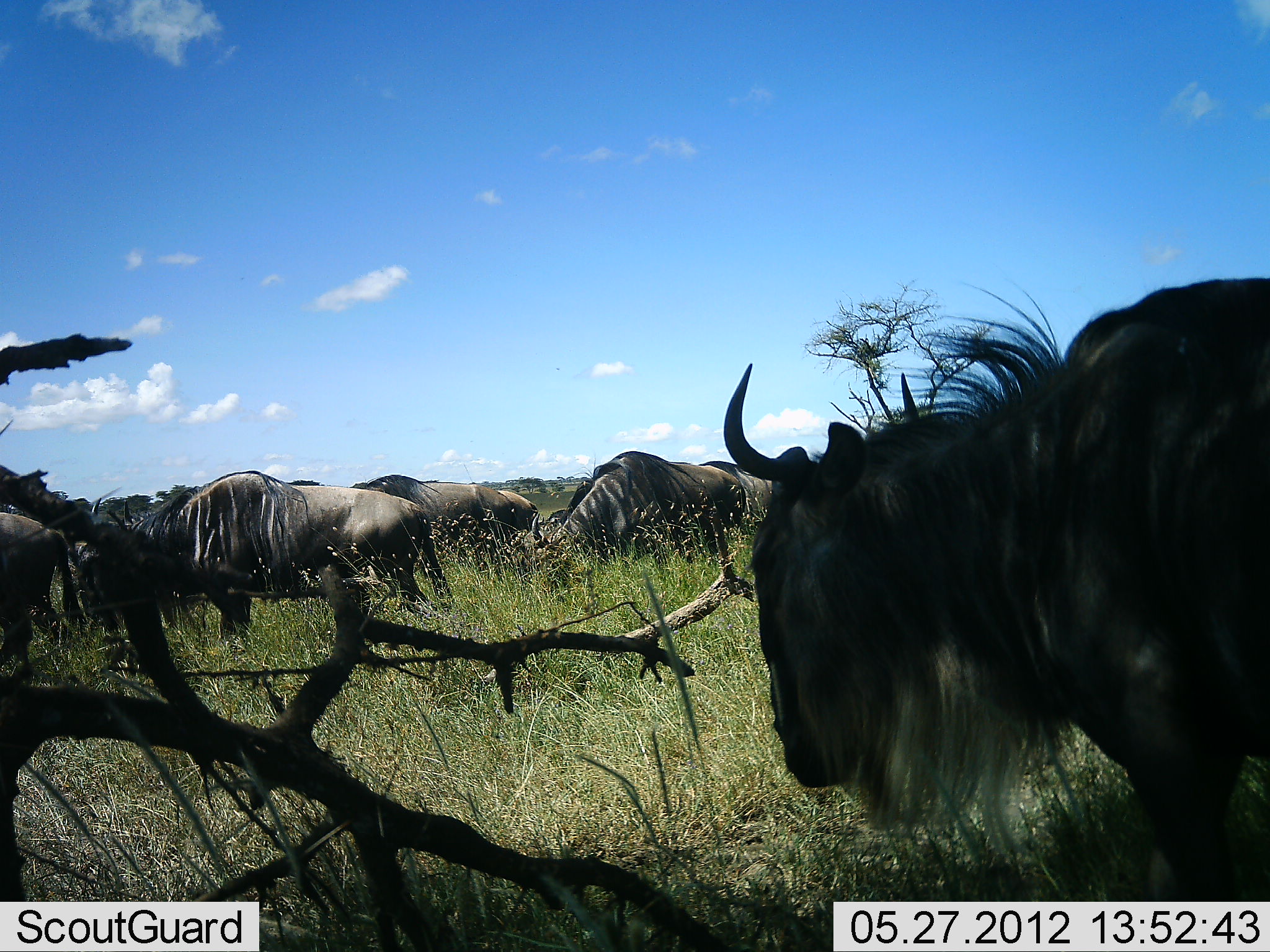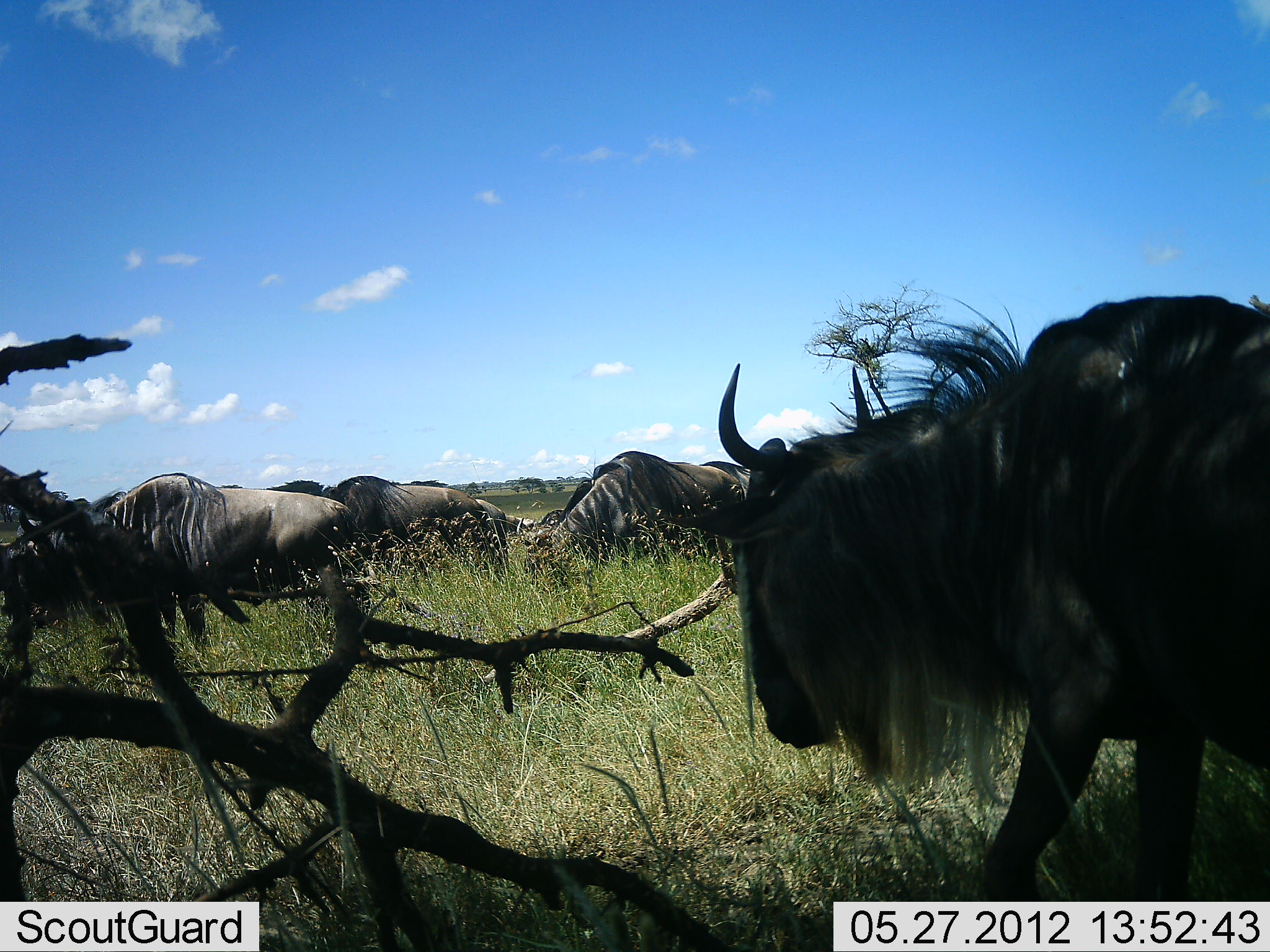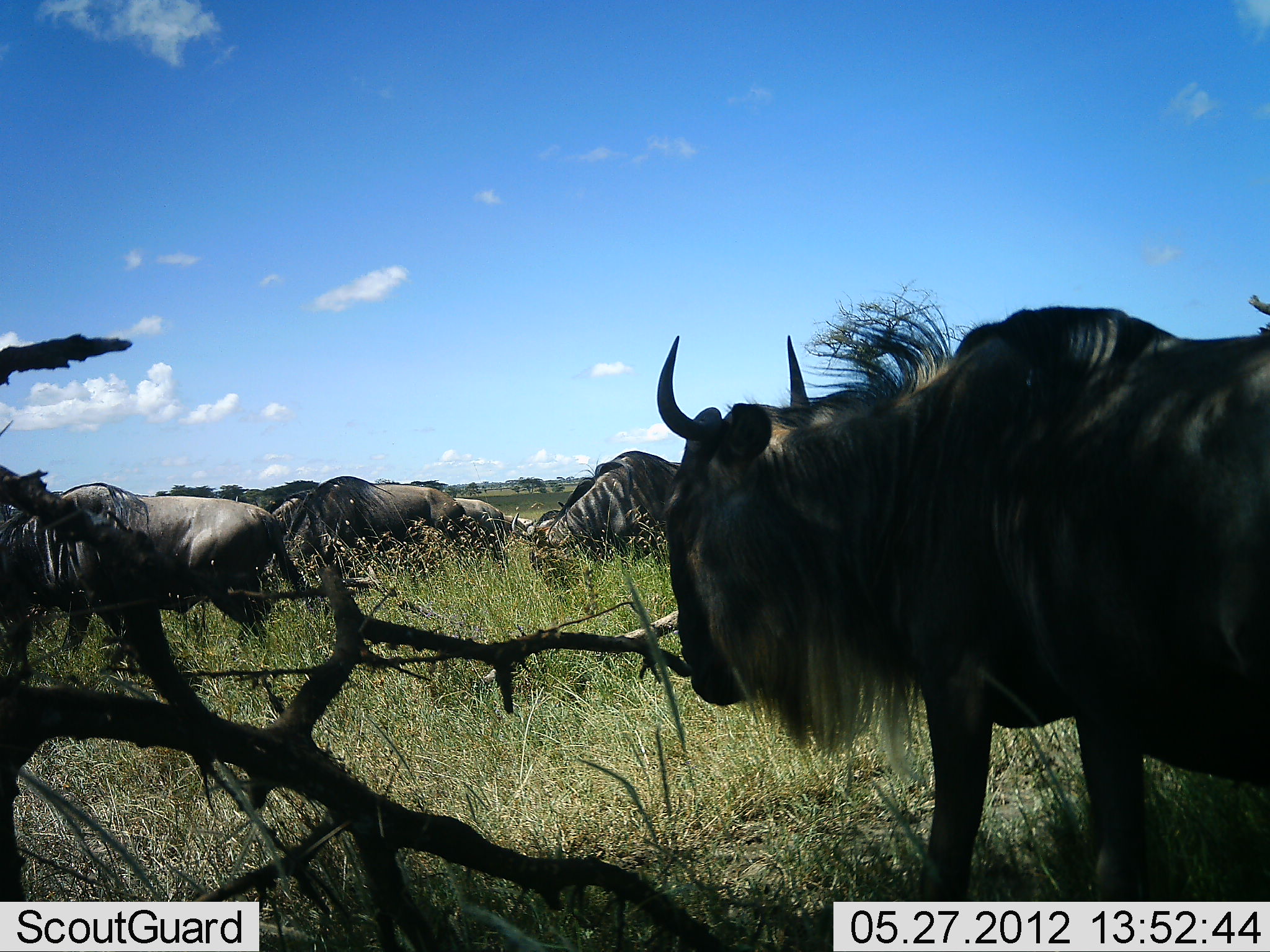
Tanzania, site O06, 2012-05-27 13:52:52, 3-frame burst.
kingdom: Animalia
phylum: Chordata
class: Mammalia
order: Artiodactyla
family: Bovidae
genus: Connochaetes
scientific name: Connochaetes taurinus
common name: blue wildebeest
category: wildebeest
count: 6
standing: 33%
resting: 5%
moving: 86%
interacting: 5%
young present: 0%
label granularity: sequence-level